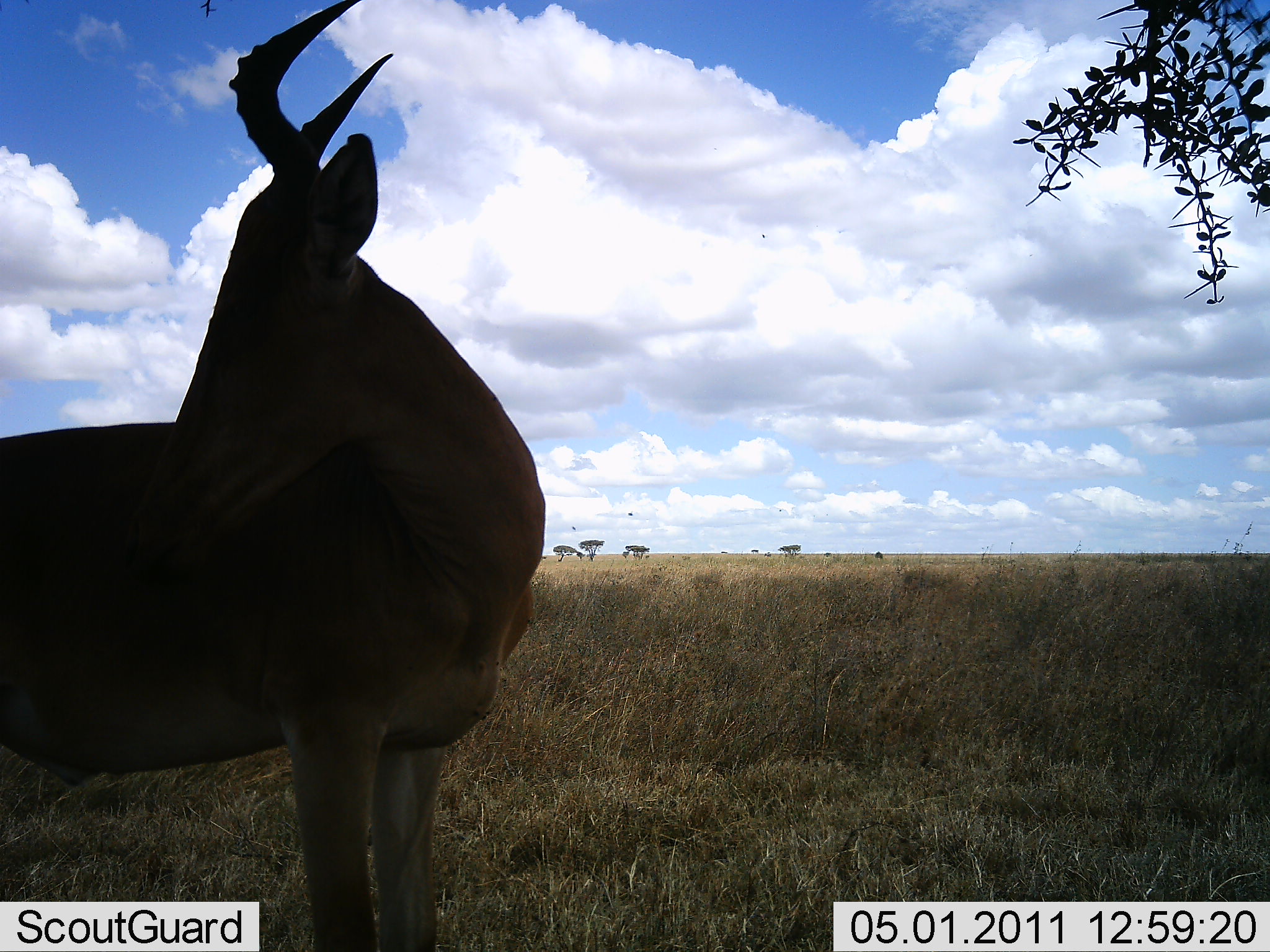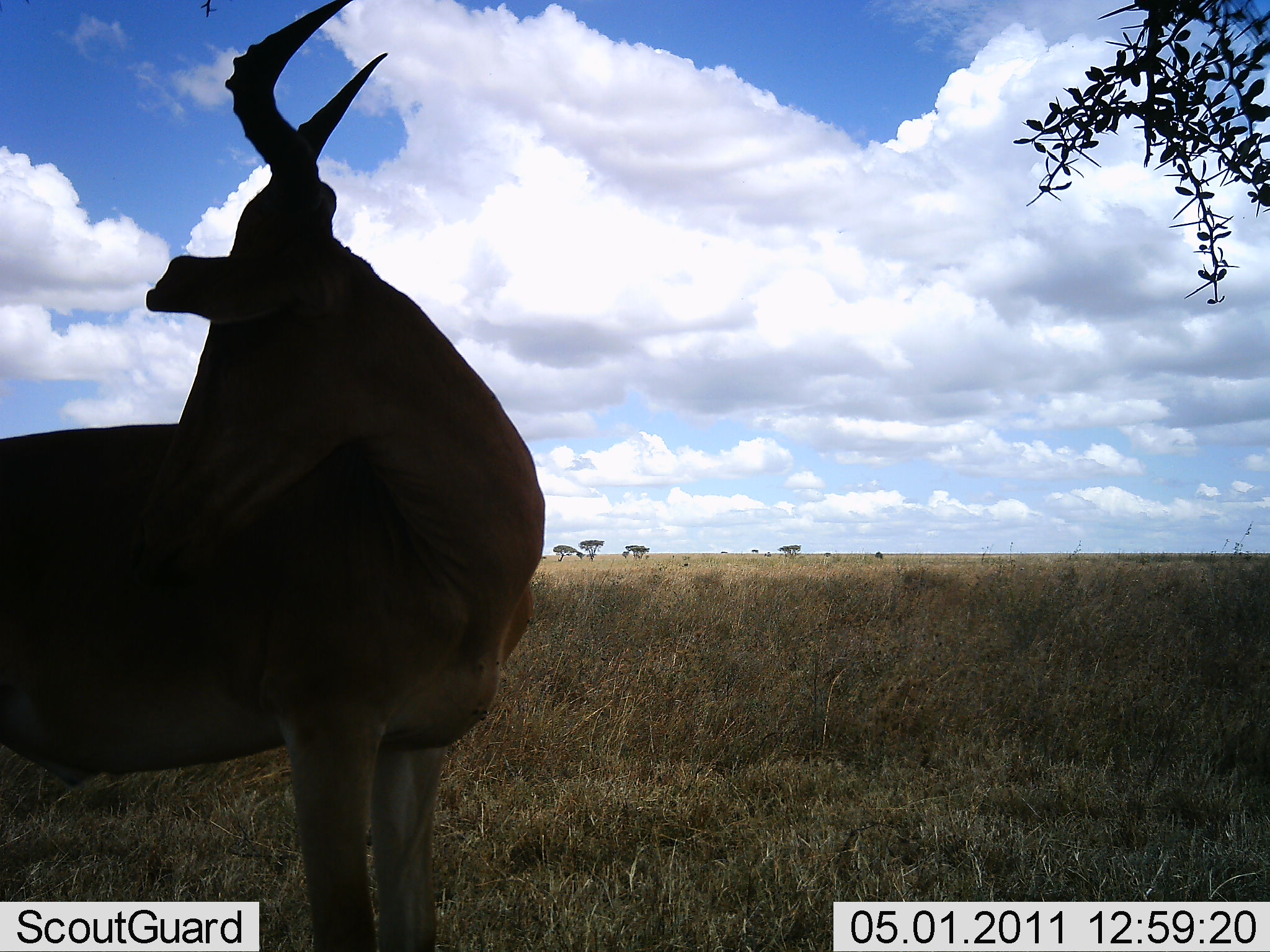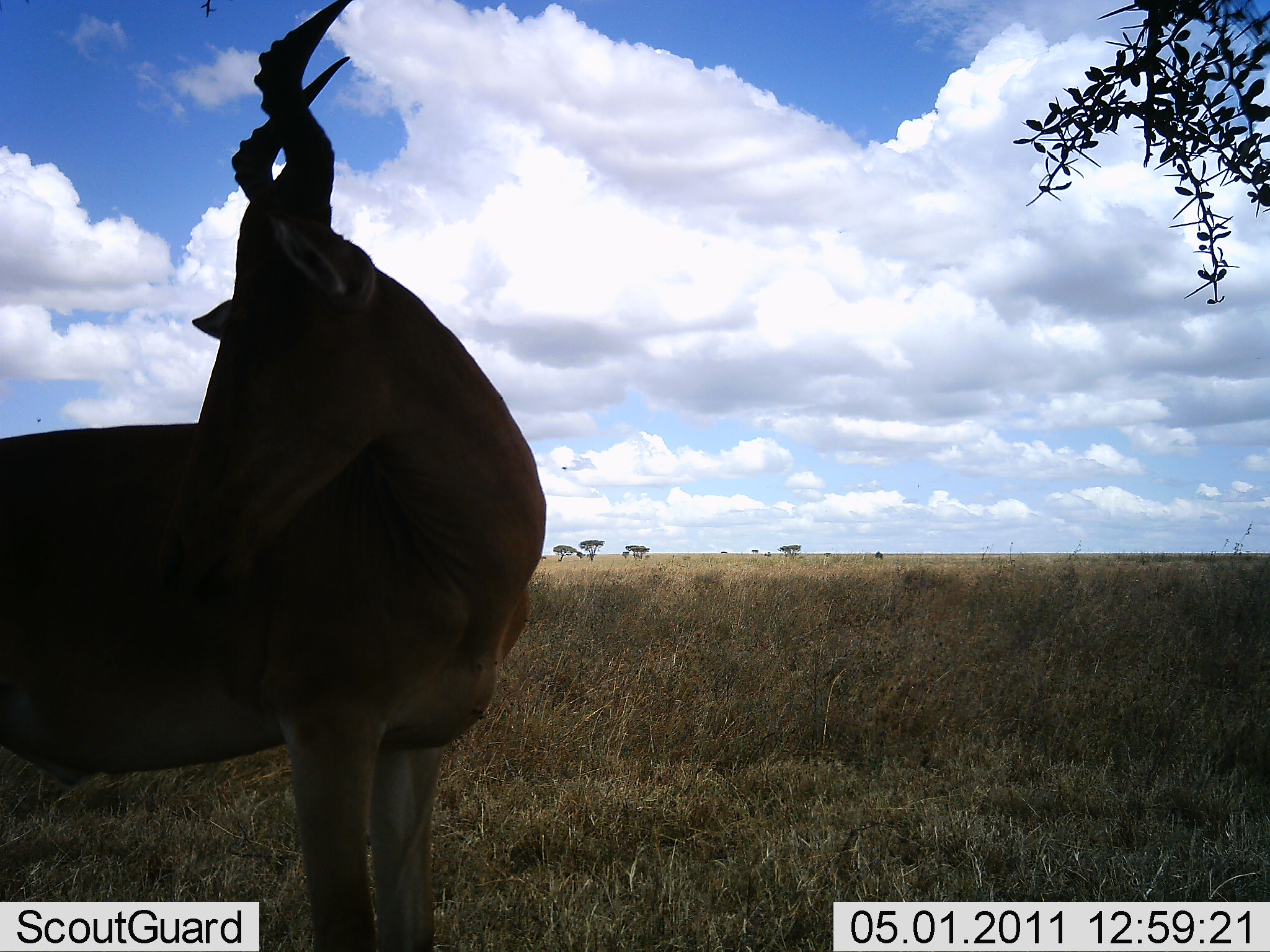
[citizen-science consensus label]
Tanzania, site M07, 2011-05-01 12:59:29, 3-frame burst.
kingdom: Animalia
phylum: Chordata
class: Mammalia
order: Artiodactyla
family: Bovidae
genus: Alcelaphus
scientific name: Alcelaphus buselaphus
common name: hartebeest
Hartebeest (Alcelaphus buselaphus), count 1. Behavior (volunteer vote fractions): standing 91%, resting 0%, moving 9%, interacting 9%. Young present (vote fraction): 0%. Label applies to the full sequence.